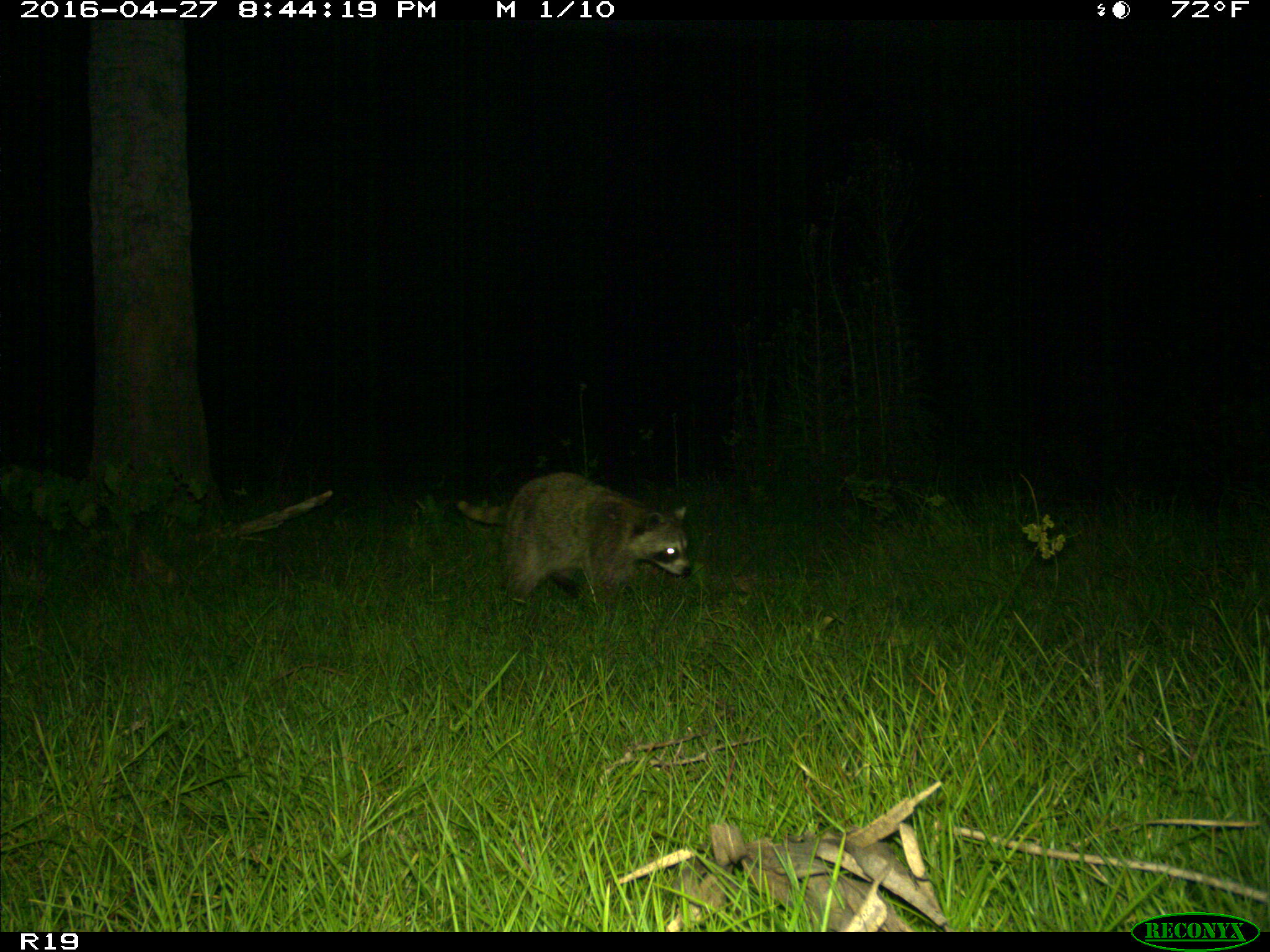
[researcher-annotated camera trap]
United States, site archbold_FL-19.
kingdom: Animalia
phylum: Chordata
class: Mammalia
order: Carnivora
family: Procyonidae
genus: Procyon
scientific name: Procyon lotor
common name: common raccoon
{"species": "Procyon lotor (common raccoon)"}